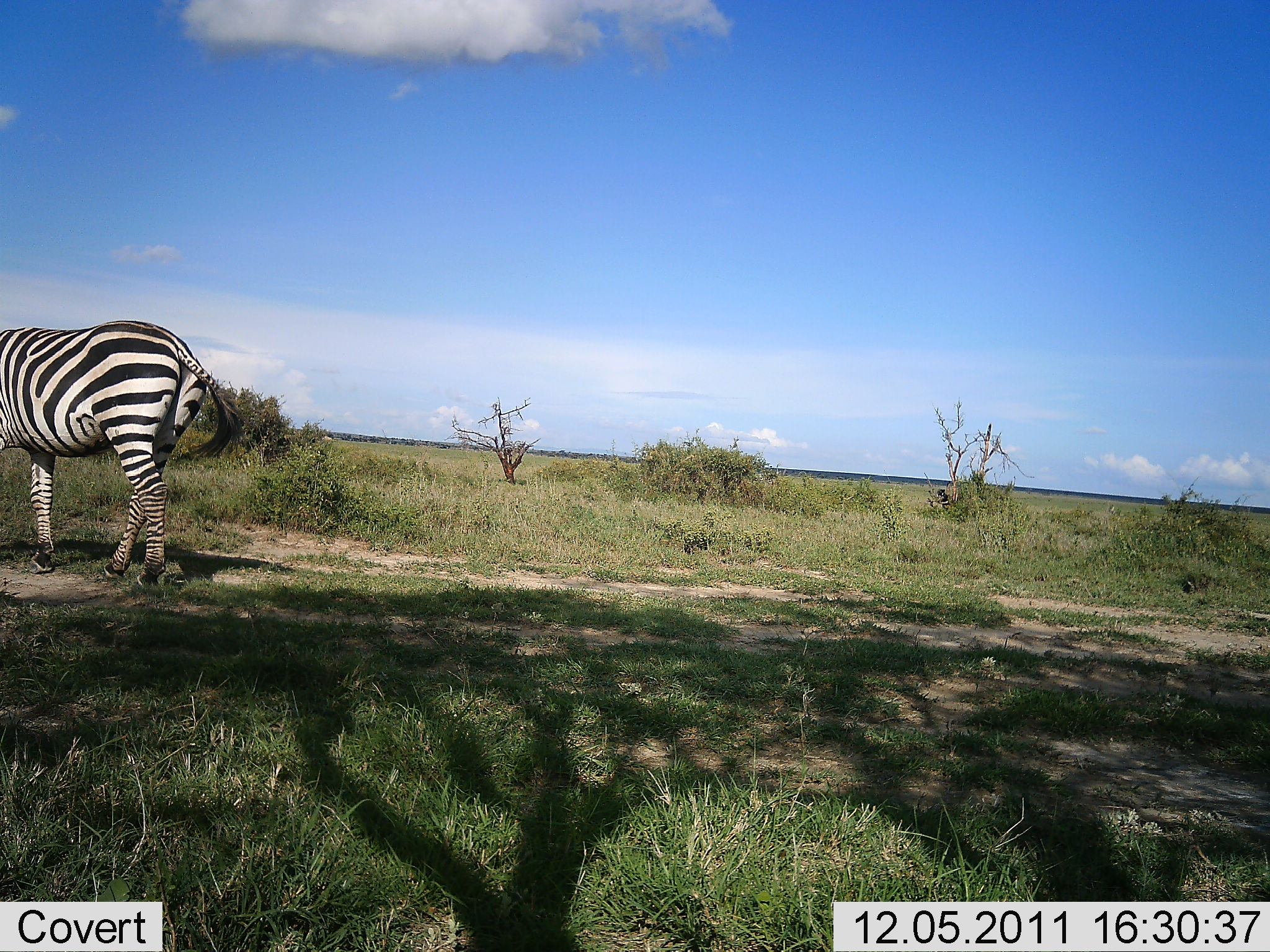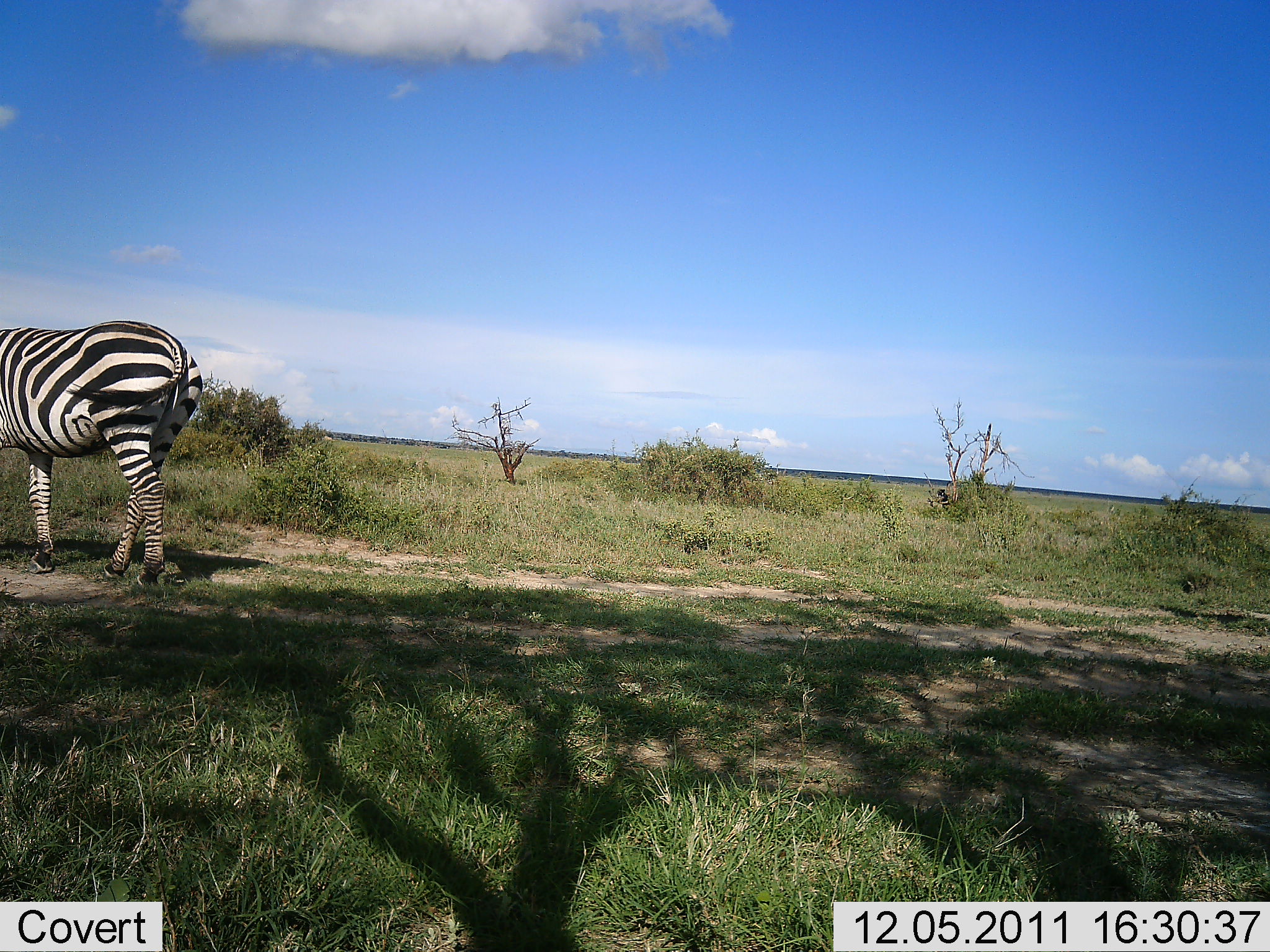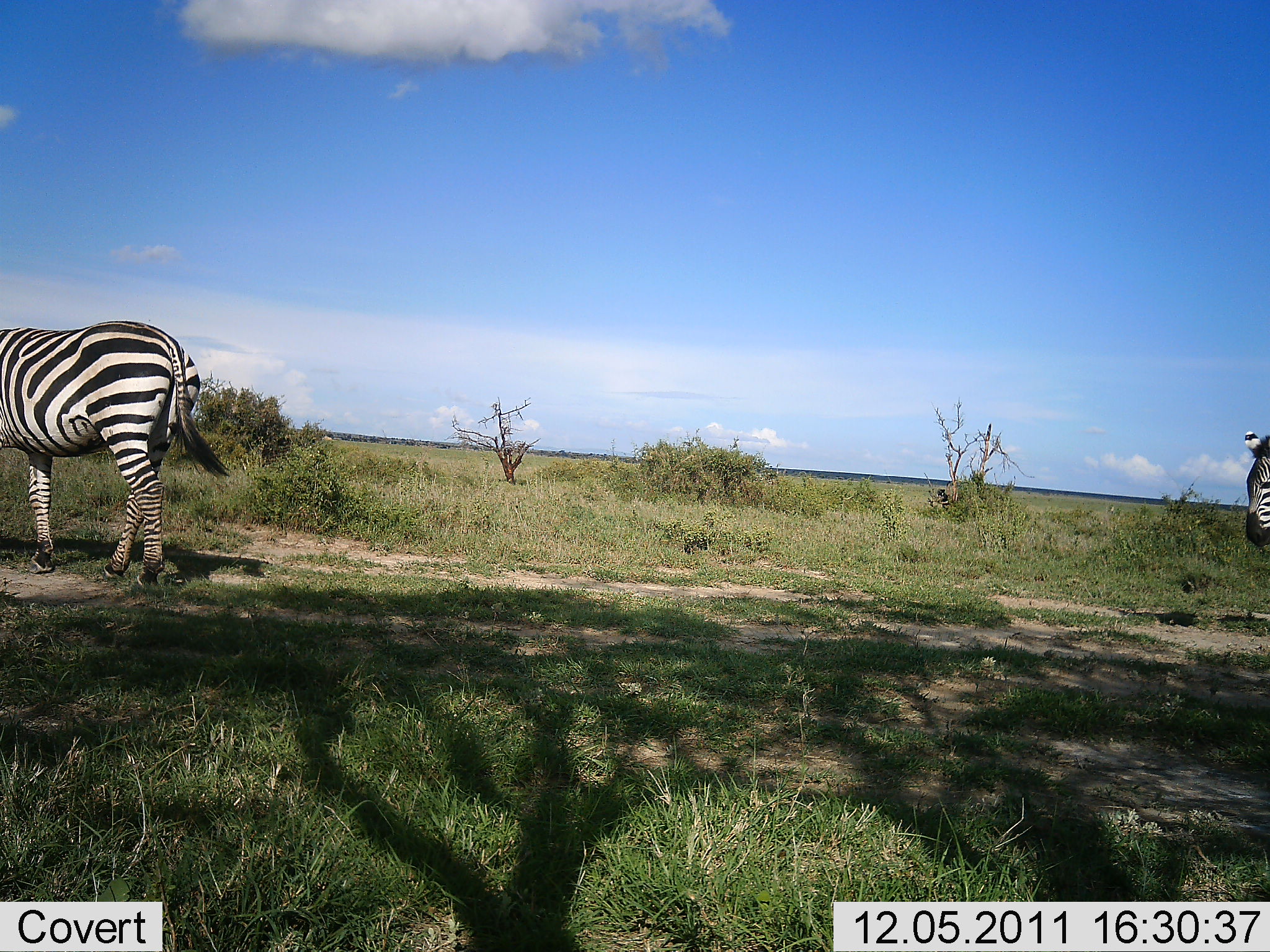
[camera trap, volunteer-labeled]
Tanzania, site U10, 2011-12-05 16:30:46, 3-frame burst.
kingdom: Animalia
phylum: Chordata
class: Mammalia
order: Perissodactyla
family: Equidae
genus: Equus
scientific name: Equus quagga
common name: plains zebra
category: zebra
Zebra (plains zebra) (Equus quagga), count 2. Behavior (volunteer vote fractions): standing 75%, resting 0%, moving 75%, interacting 0%. Young present (vote fraction): 0%. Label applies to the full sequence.